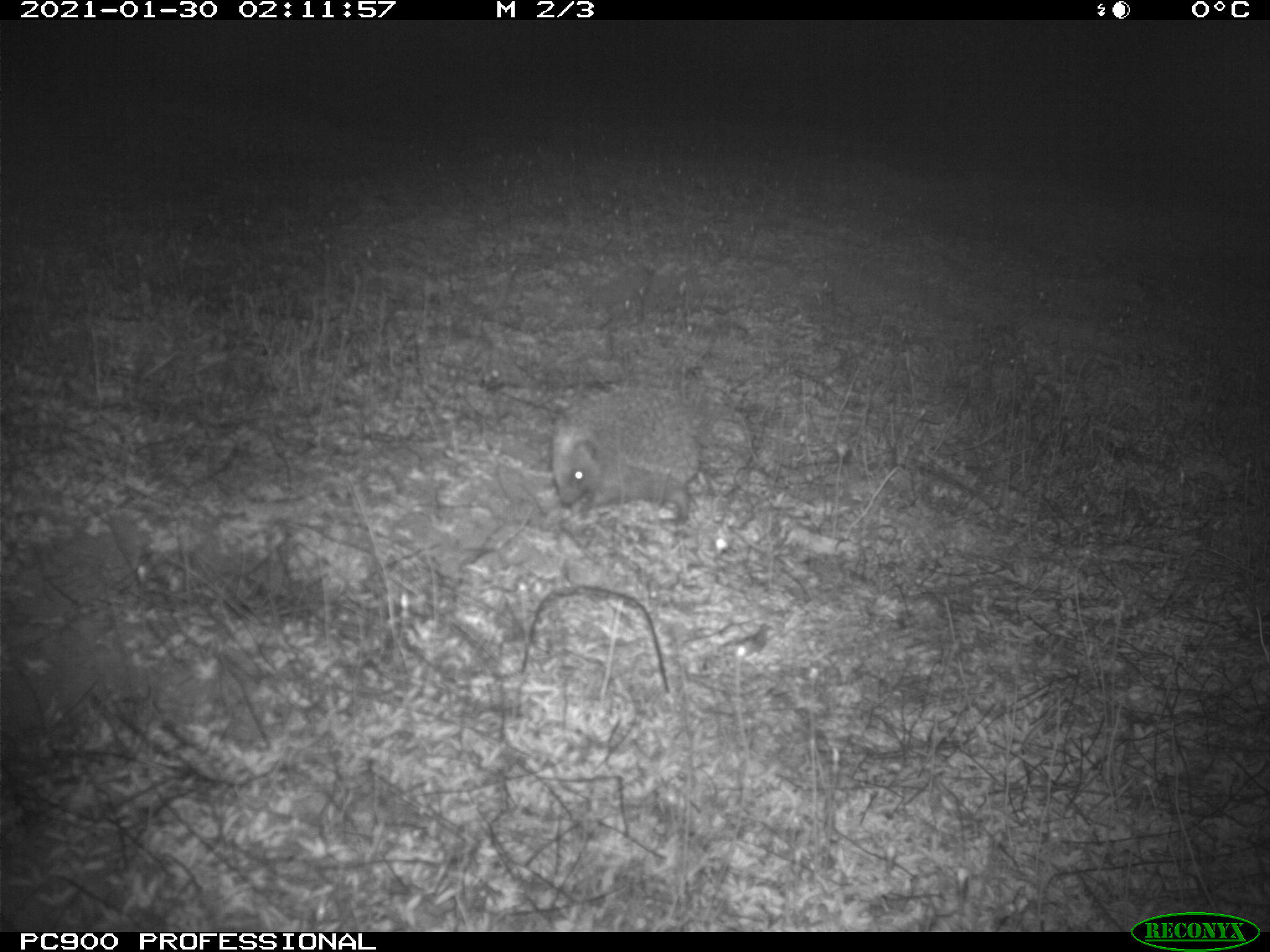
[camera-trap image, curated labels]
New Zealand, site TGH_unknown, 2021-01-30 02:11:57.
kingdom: Animalia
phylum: Chordata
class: Mammalia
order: Eulipotyphla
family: Erinaceidae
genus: Erinaceus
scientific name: Erinaceus europaeus europaeus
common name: european hedgehog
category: hedgehog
Hedgehog (european hedgehog) (Erinaceus europaeus europaeus).